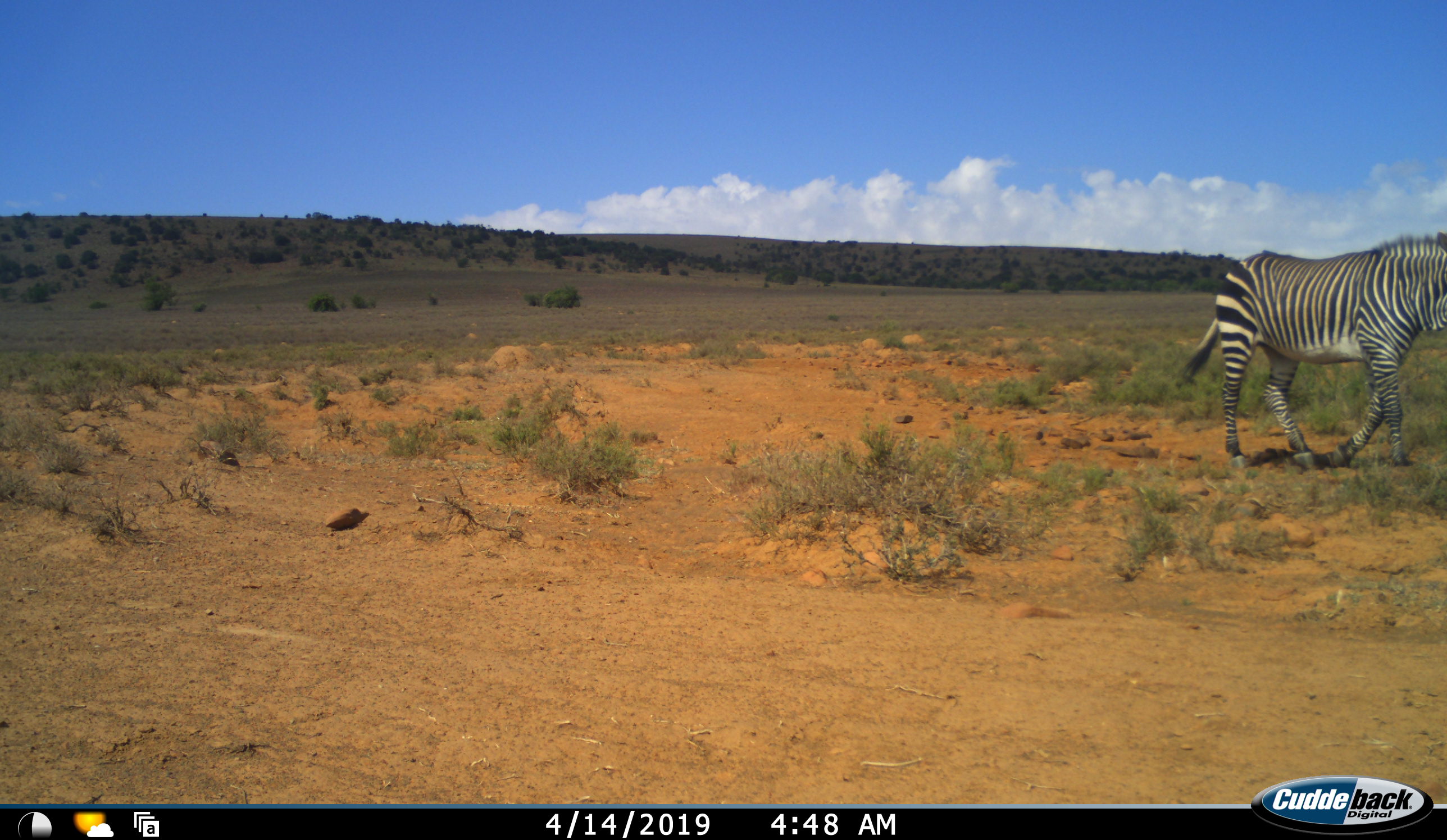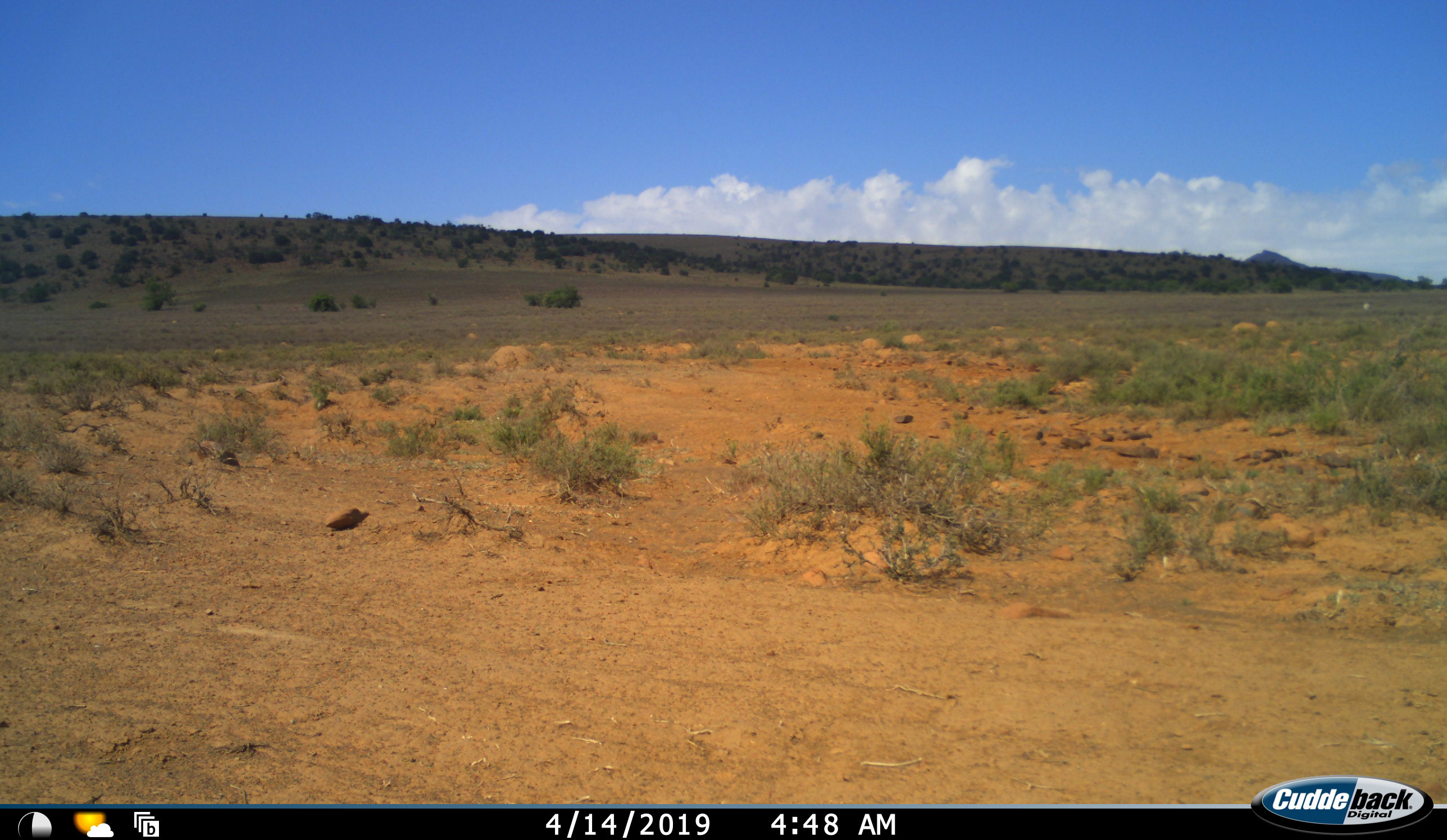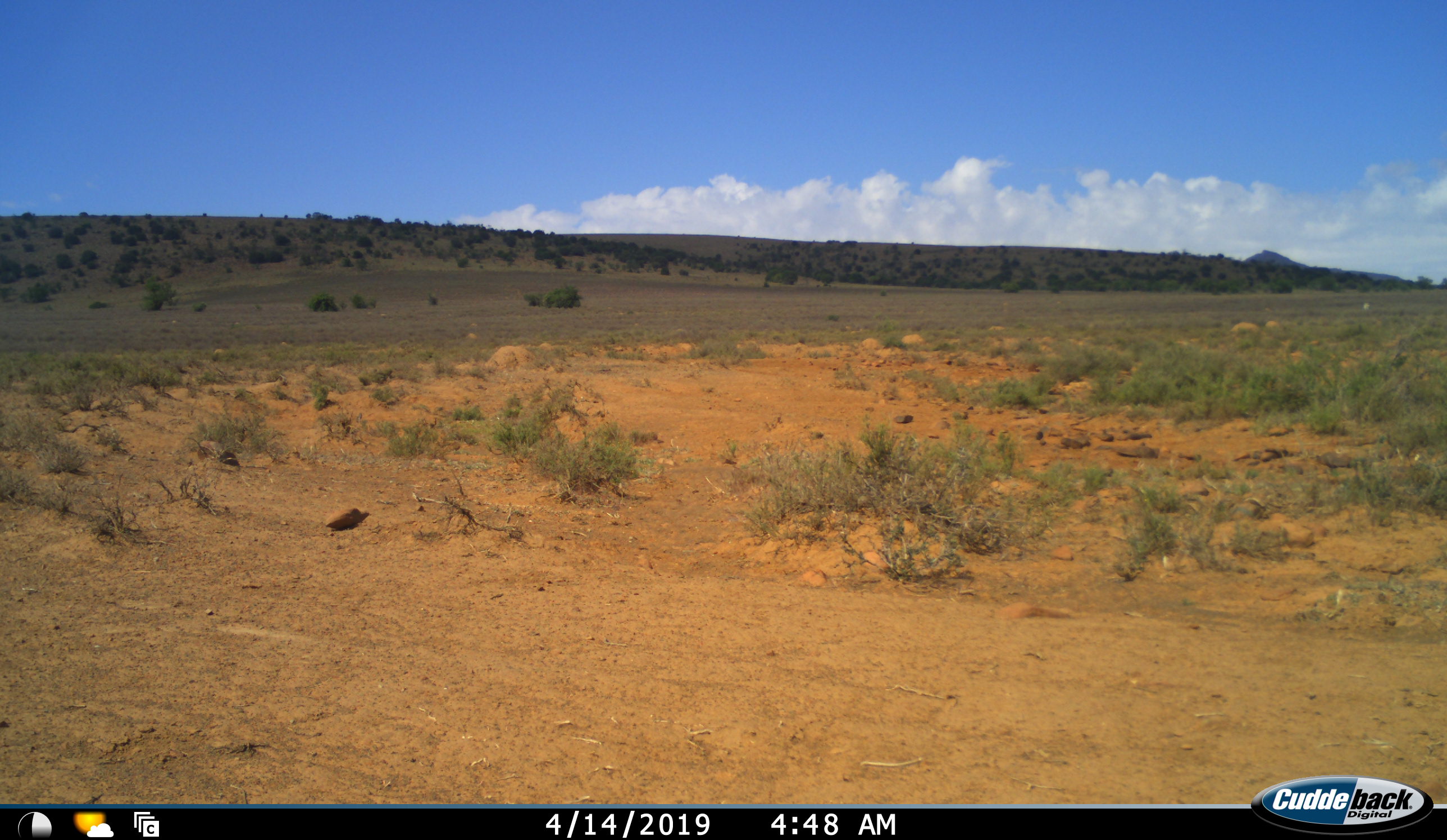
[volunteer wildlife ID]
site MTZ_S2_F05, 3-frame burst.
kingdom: Animalia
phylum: Chordata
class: Mammalia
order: Perissodactyla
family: Equidae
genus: Equus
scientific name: Equus zebra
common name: mountain zebra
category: zebramountain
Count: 1.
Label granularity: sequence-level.